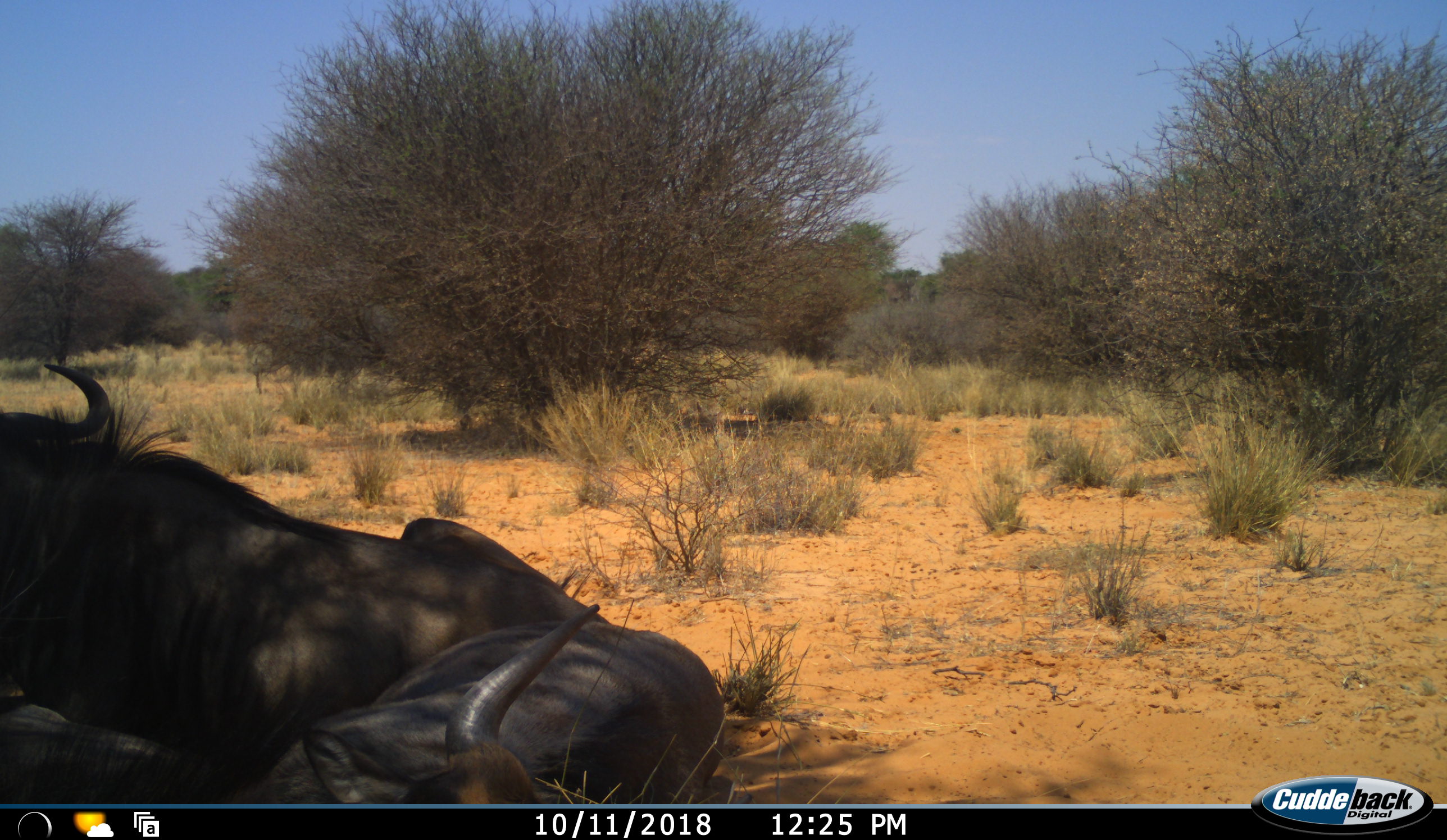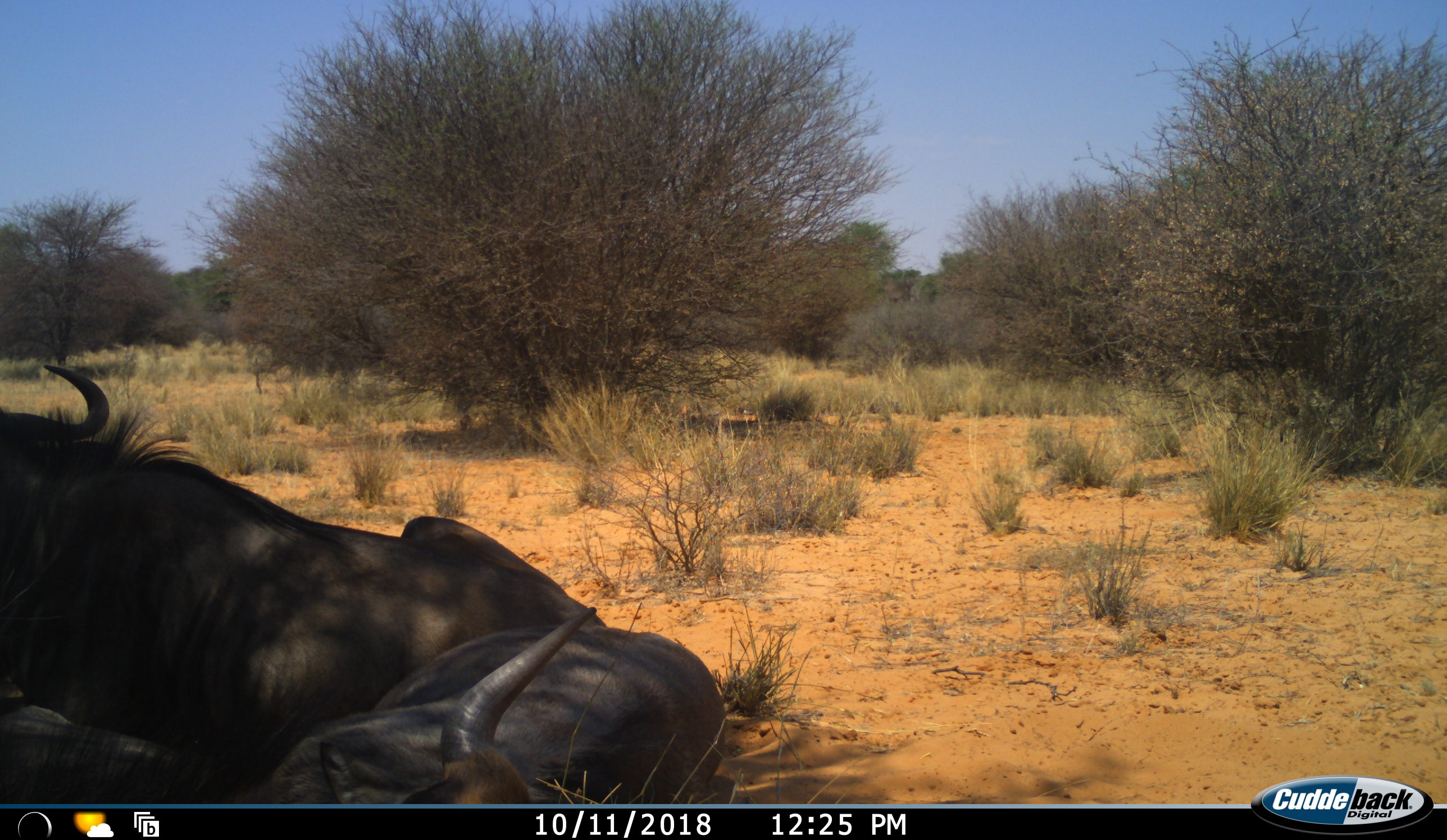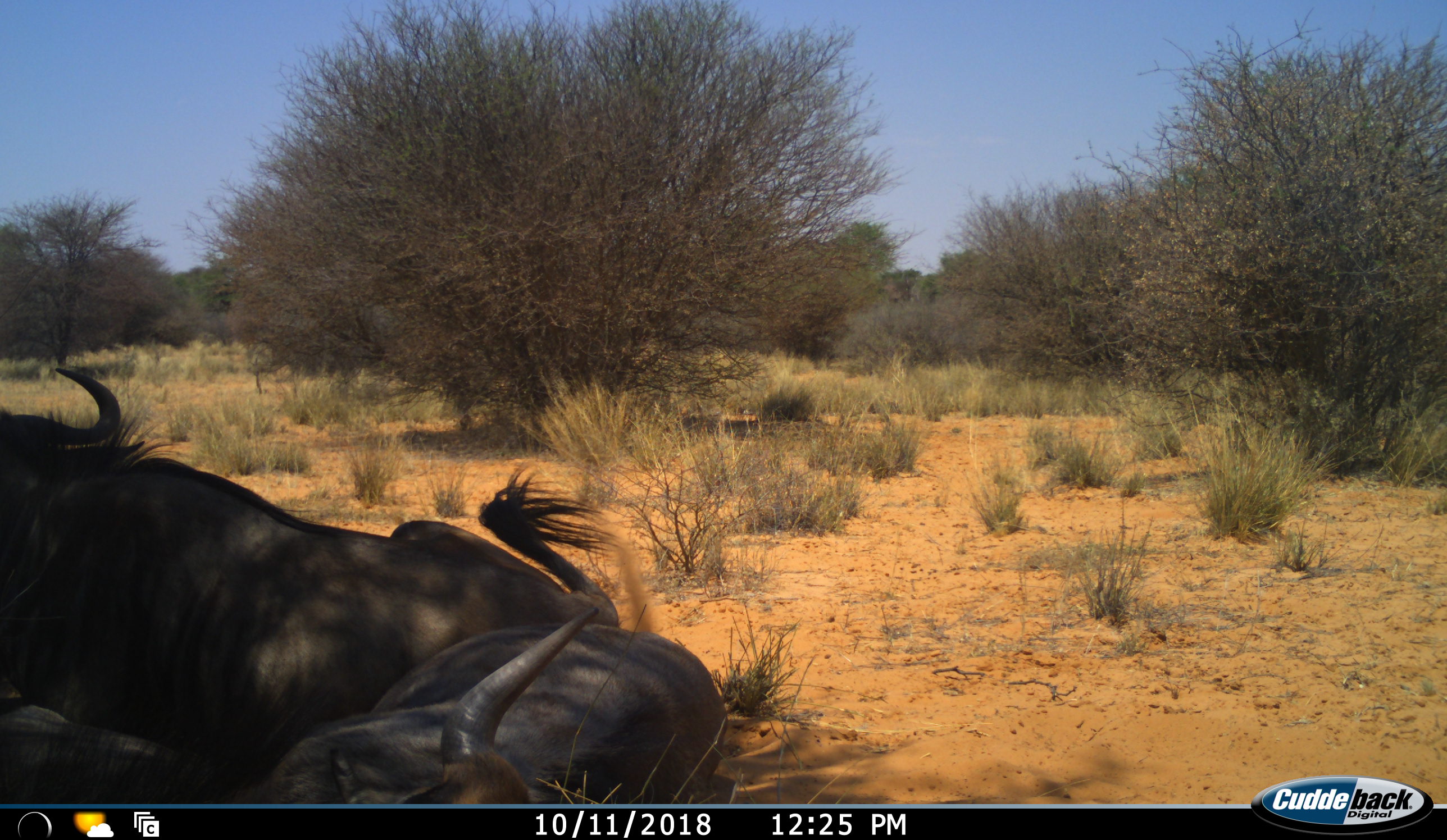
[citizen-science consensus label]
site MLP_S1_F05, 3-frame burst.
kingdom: Animalia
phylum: Chordata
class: Mammalia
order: Artiodactyla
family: Bovidae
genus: Connochaetes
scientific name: Connochaetes taurinus taurinus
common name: blue wildebeest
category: wildebeestblue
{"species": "wildebeestblue (blue wildebeest) (Connochaetes taurinus taurinus)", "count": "2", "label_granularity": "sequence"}